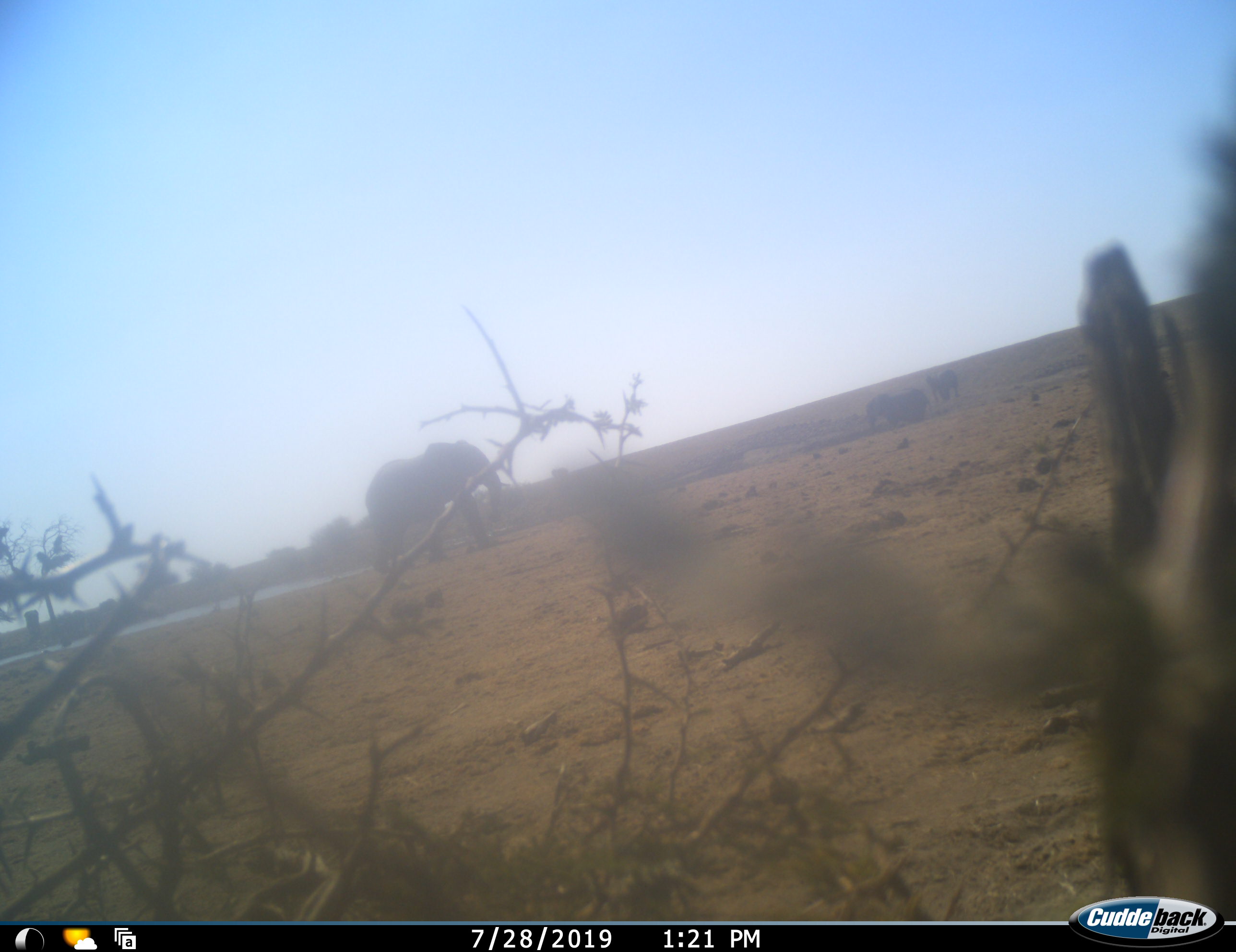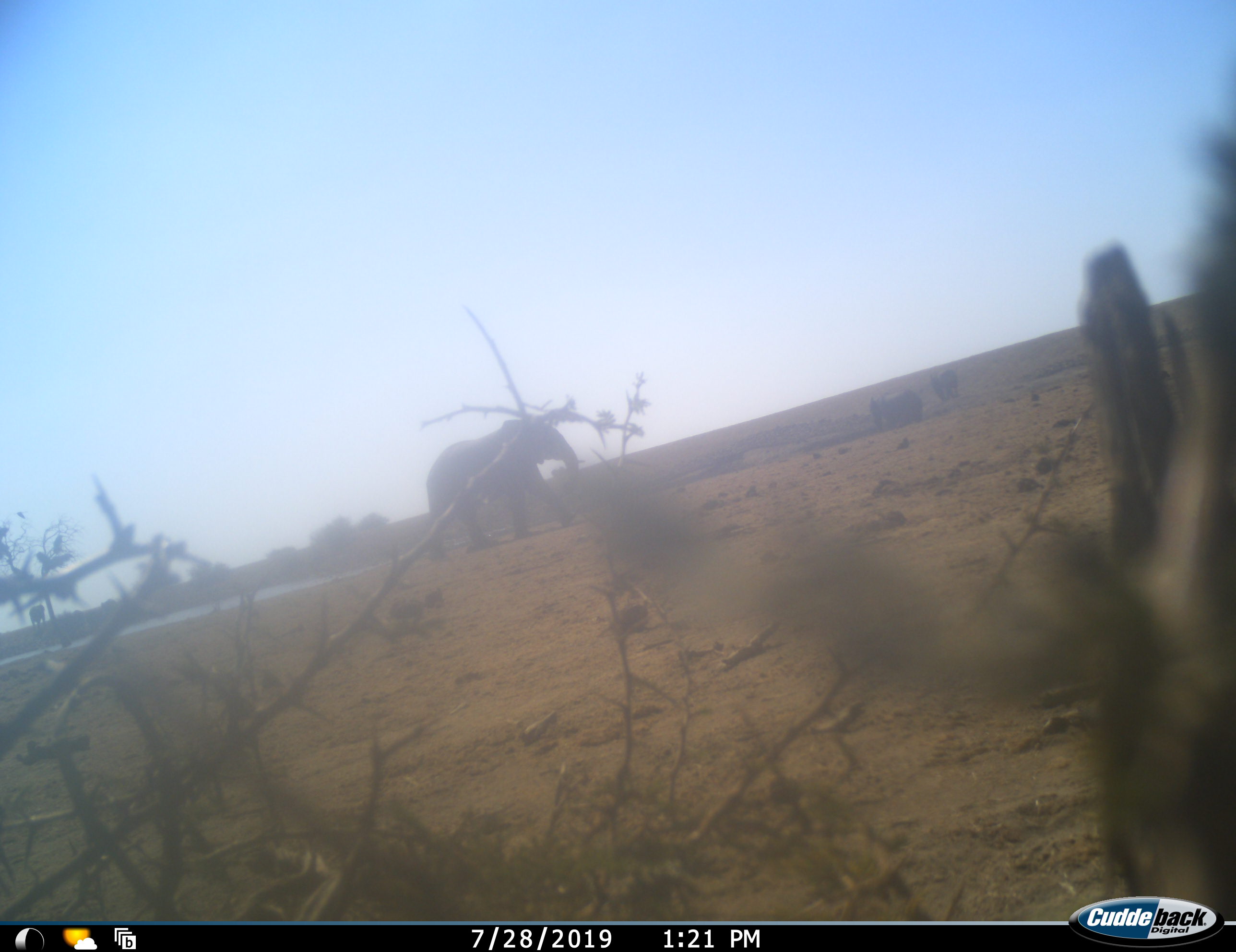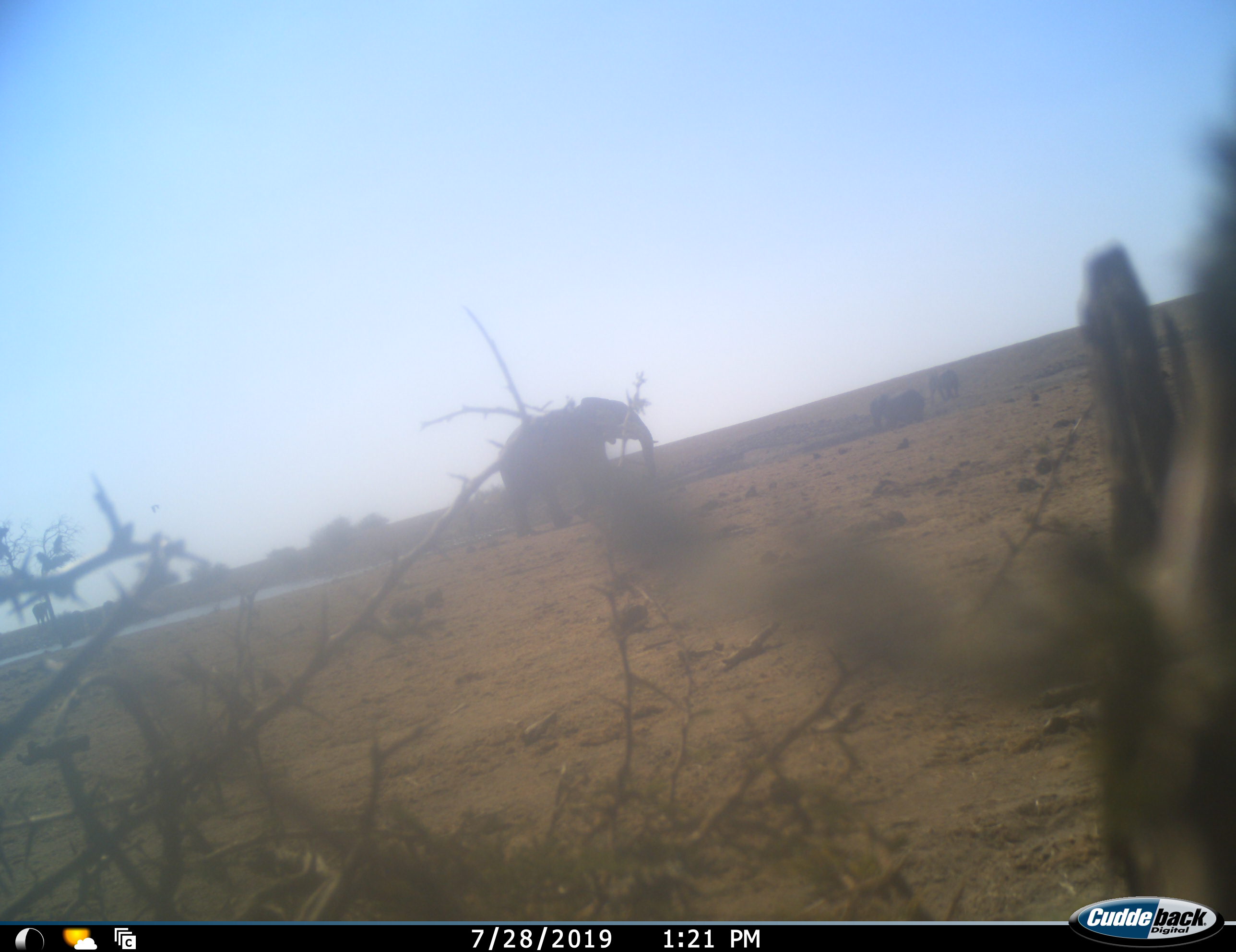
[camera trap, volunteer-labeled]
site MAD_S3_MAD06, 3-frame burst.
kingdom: Animalia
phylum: Chordata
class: Mammalia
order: Proboscidea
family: Elephantidae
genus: Loxodonta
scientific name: Loxodonta africana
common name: african bush elephant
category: elephant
Elephant (african bush elephant) (Loxodonta africana), count 2. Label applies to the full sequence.